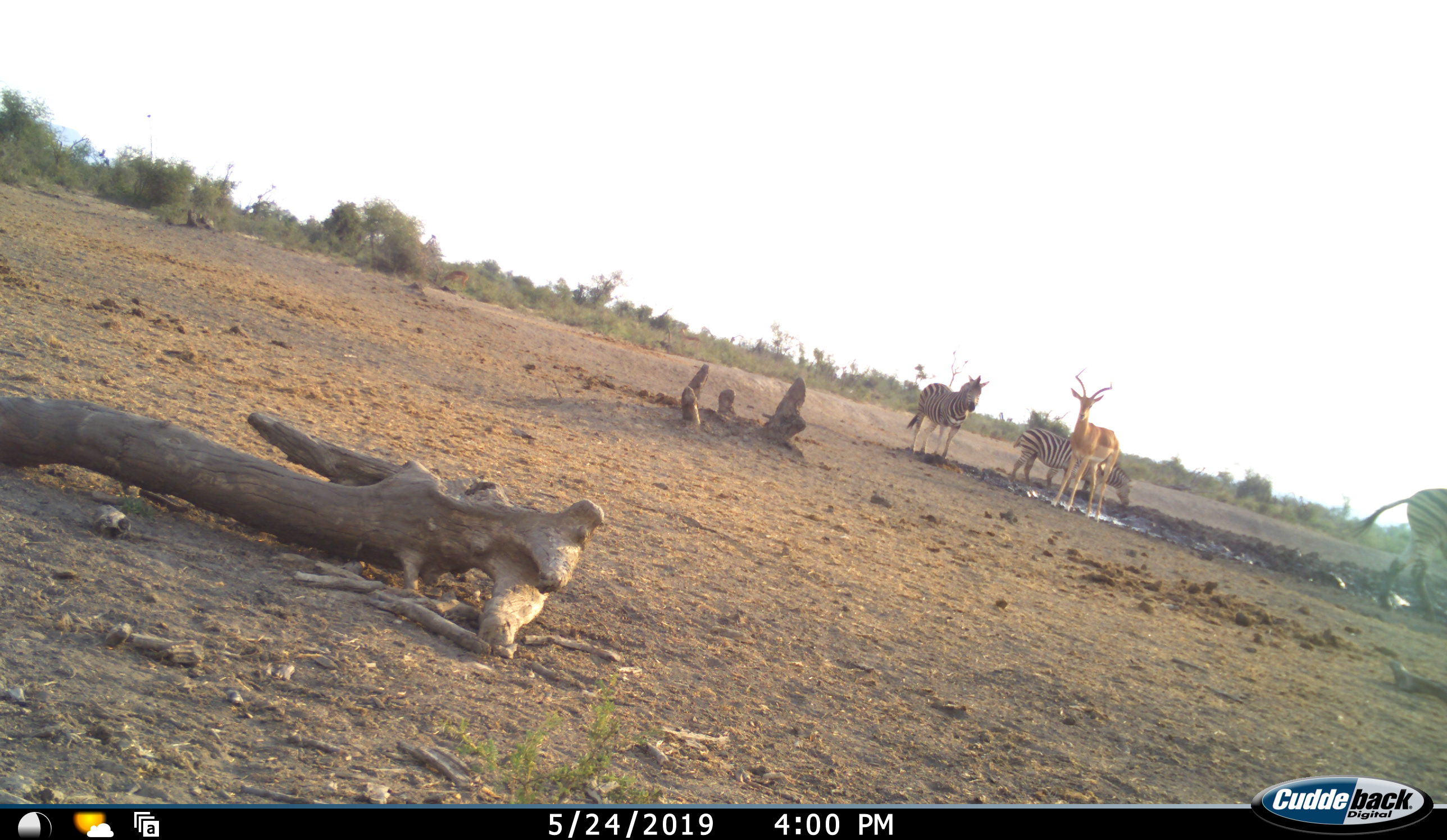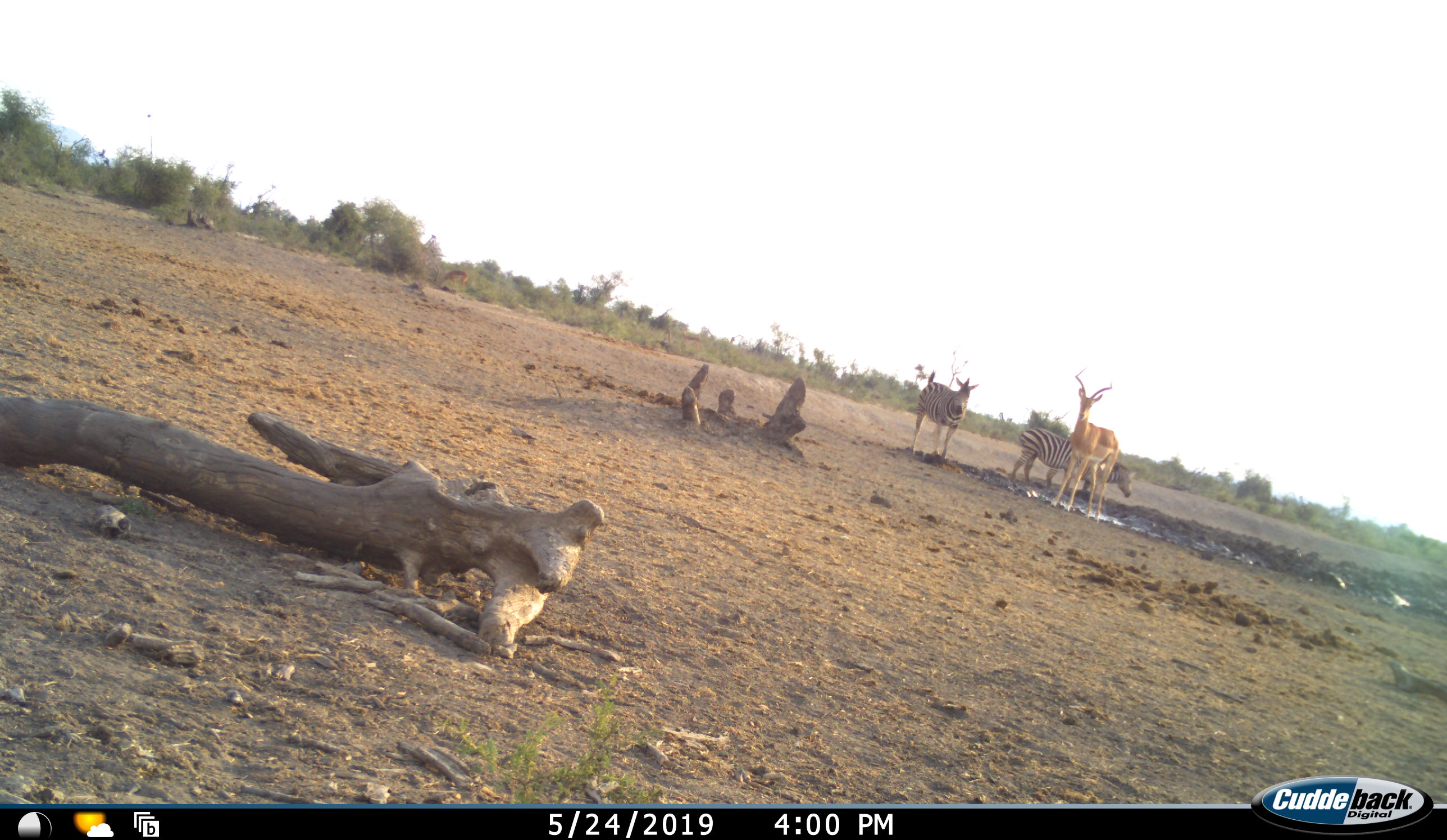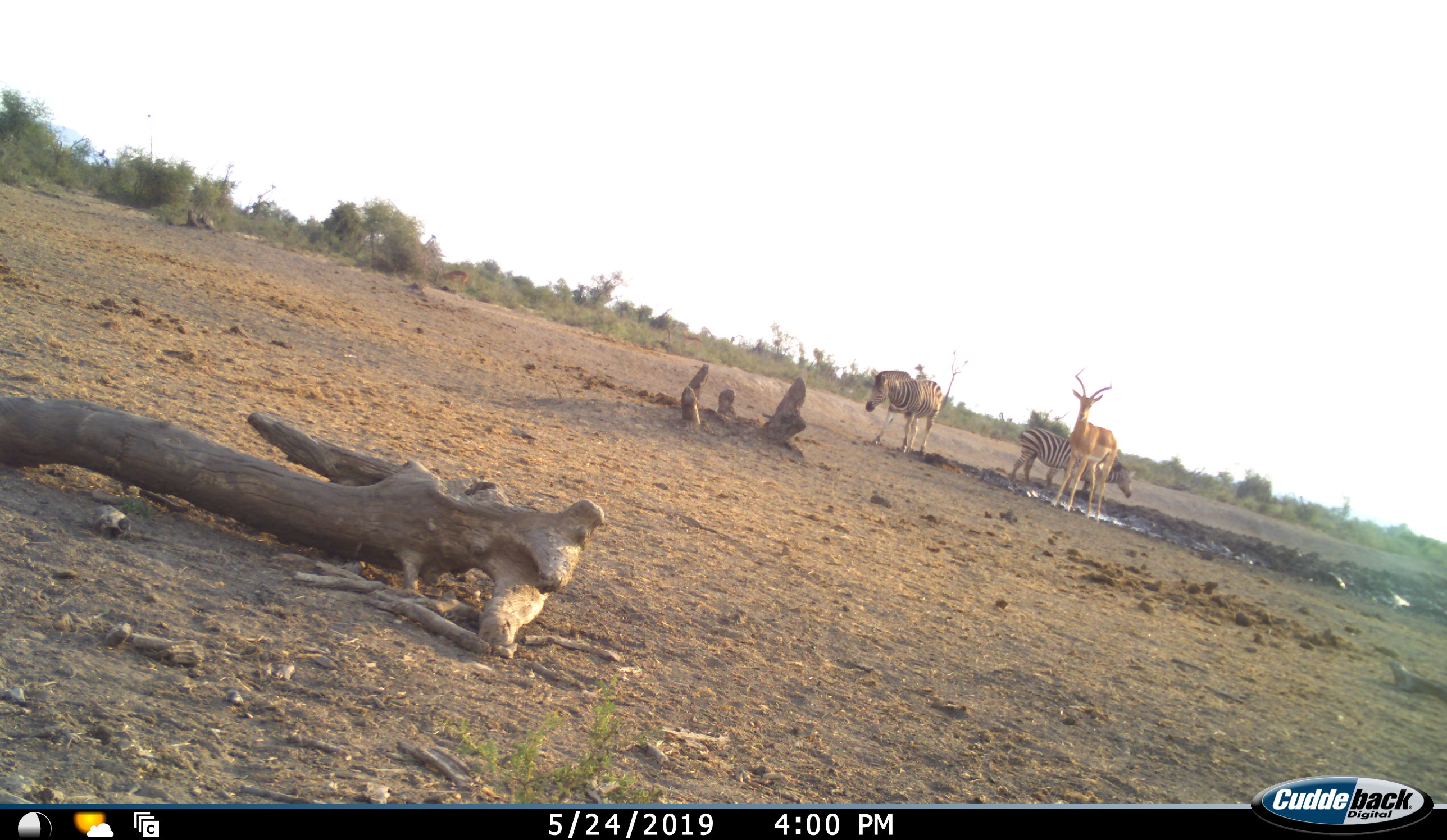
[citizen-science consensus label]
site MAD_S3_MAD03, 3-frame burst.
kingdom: Animalia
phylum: Chordata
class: Mammalia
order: Artiodactyla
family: Bovidae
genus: Aepyceros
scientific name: Aepyceros melampus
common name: impala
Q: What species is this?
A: Impala (Aepyceros melampus).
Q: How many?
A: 1.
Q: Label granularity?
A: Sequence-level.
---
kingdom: Animalia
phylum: Chordata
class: Mammalia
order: Perissodactyla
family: Equidae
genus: Equus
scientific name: Equus quagga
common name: plains zebra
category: zebraplains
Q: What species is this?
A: Zebraplains (plains zebra) (Equus quagga).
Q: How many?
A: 3.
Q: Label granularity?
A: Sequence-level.